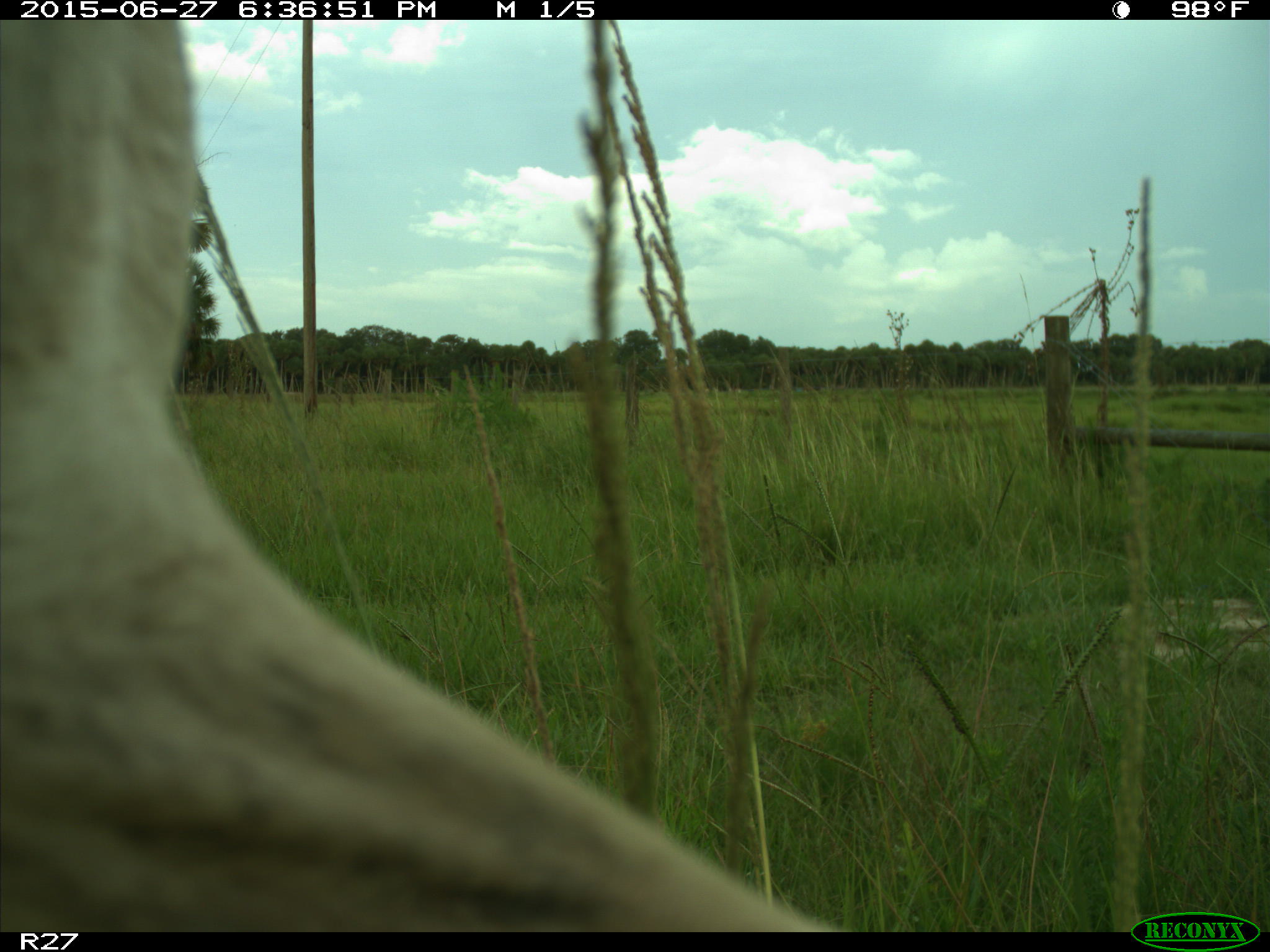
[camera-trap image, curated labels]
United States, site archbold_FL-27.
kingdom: Animalia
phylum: Chordata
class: Mammalia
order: Artiodactyla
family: Bovidae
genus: Bos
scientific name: Bos taurus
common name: domestic cow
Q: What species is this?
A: Bos taurus (domestic cow).